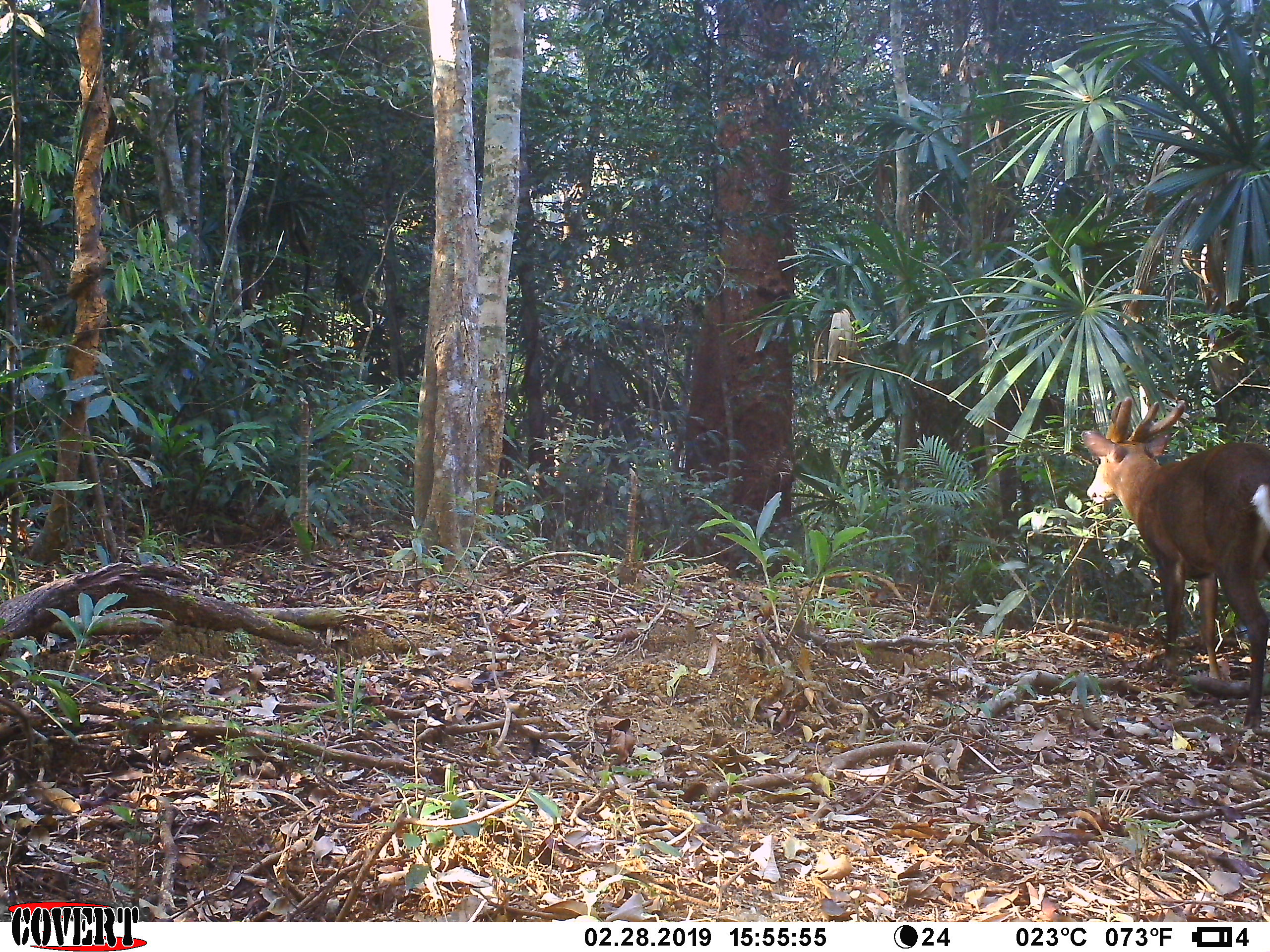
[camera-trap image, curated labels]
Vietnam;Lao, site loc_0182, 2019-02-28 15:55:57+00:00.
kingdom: Animalia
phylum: Chordata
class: Mammalia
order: Artiodactyla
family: Cervidae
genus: Muntiacus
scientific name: Muntiacus vuquangensis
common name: large-antlered muntjac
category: large antlered muntjac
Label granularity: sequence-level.